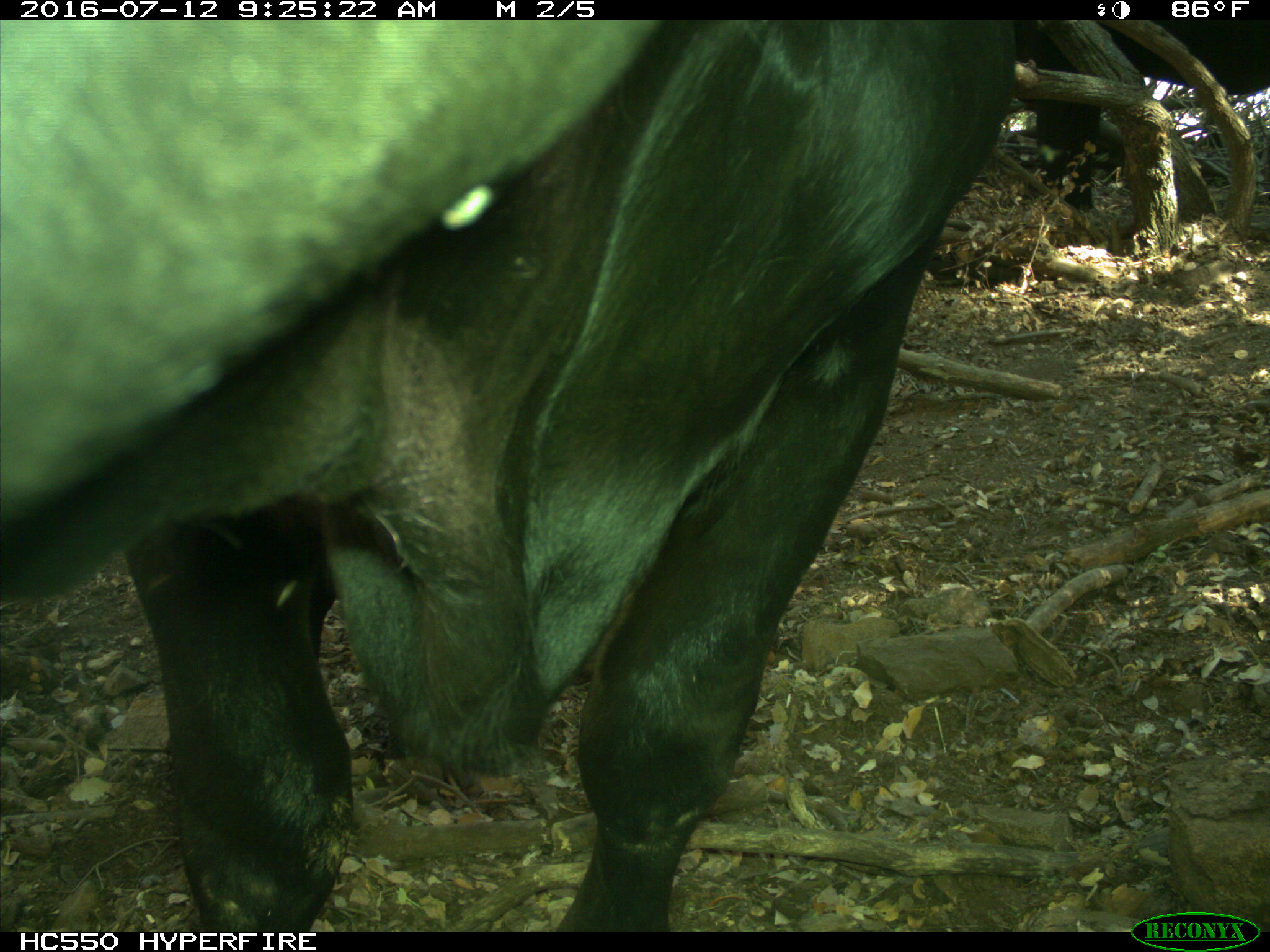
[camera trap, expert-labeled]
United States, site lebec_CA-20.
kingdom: Animalia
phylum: Chordata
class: Mammalia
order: Artiodactyla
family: Bovidae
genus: Bos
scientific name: Bos taurus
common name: domestic cow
Bos taurus (domestic cow).